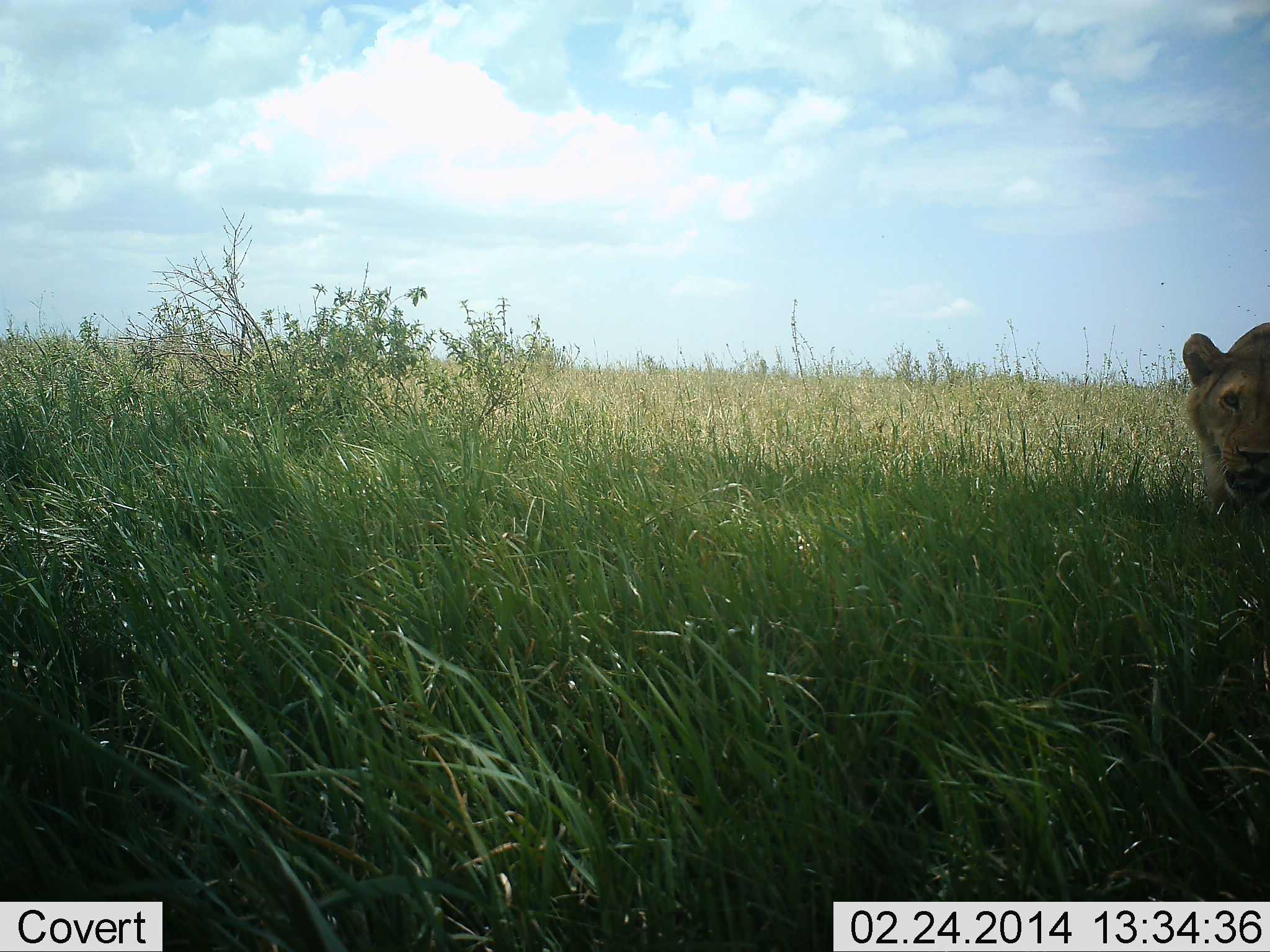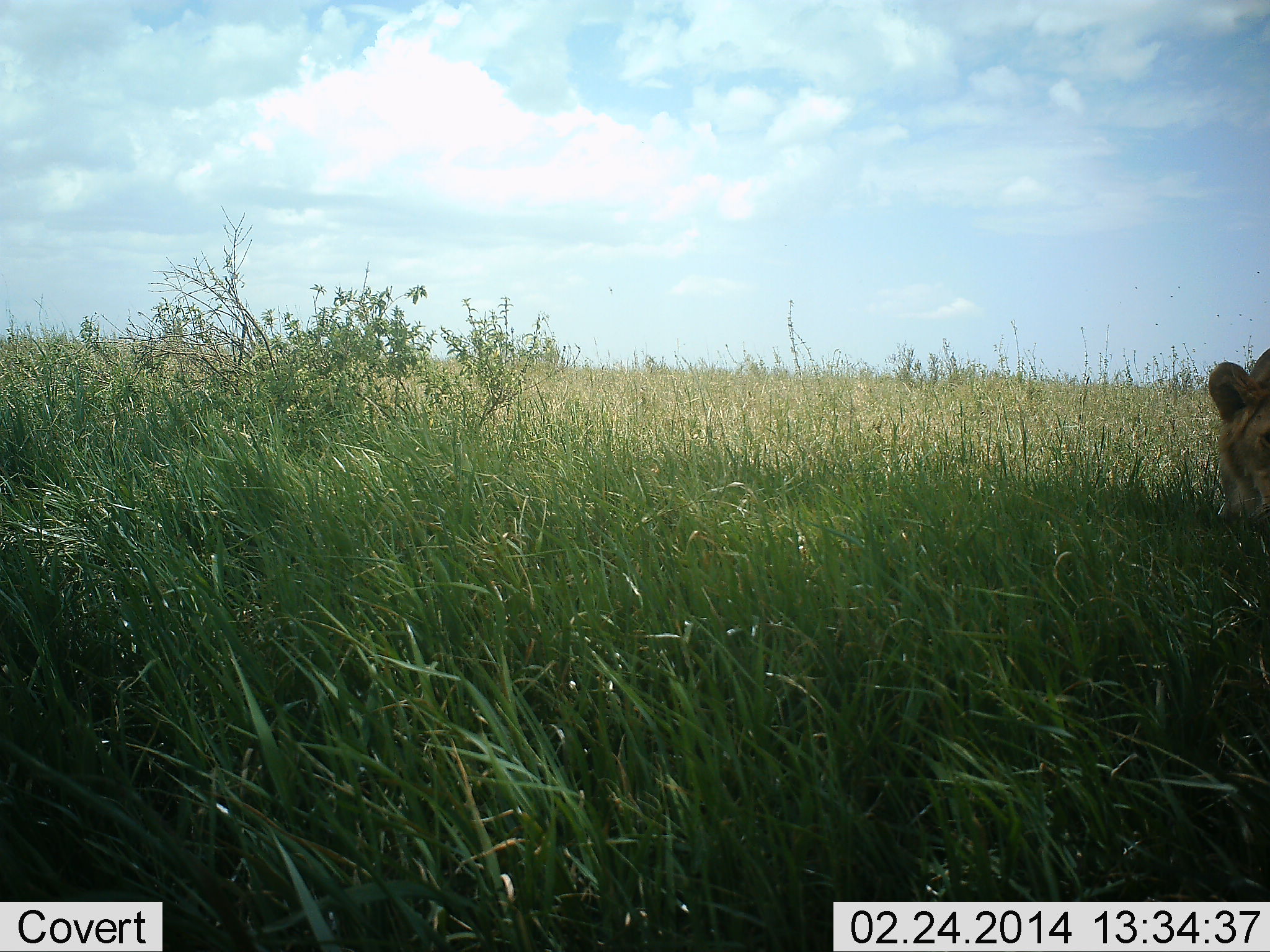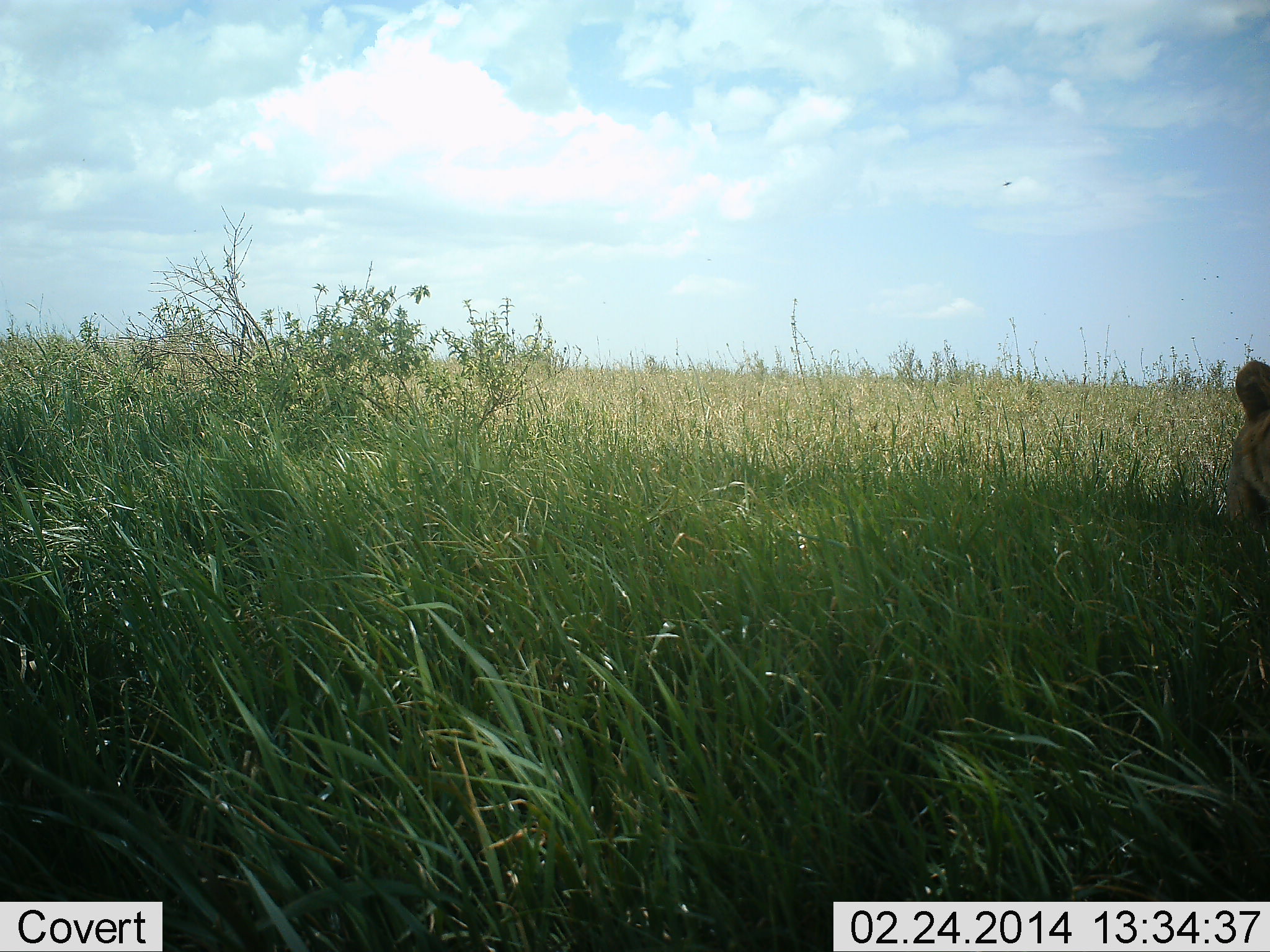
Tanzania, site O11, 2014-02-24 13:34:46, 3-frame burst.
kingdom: Animalia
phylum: Chordata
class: Mammalia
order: Carnivora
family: Felidae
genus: Panthera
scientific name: Panthera leo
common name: lion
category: lionfemale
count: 1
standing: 20%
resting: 0%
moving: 80%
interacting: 0%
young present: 0%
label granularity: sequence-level